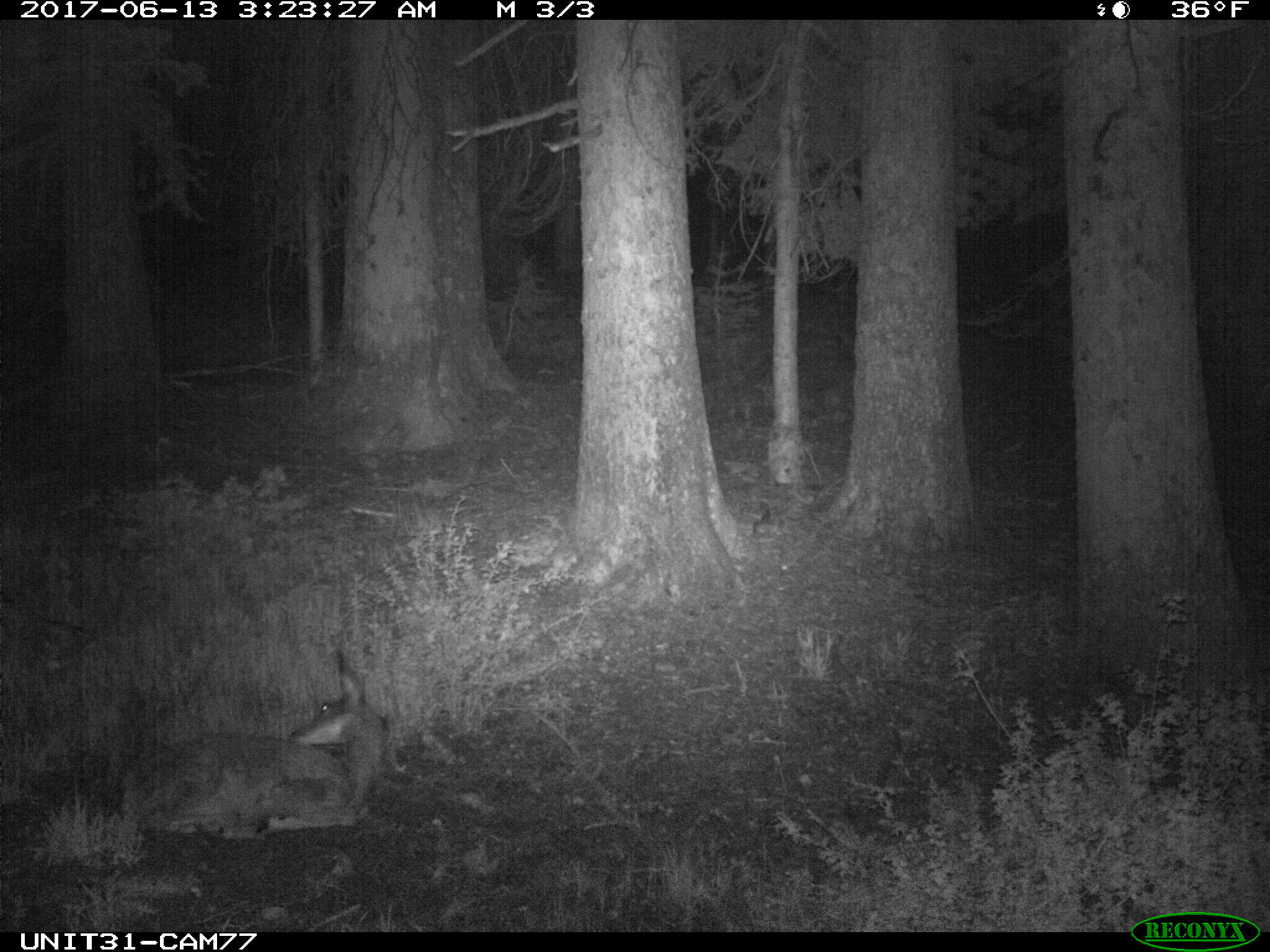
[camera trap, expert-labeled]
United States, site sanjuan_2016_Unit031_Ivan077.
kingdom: Animalia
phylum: Chordata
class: Mammalia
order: Artiodactyla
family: Cervidae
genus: Odocoileus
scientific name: Odocoileus hemionus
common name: mule deer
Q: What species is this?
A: Odocoileus hemionus (mule deer).